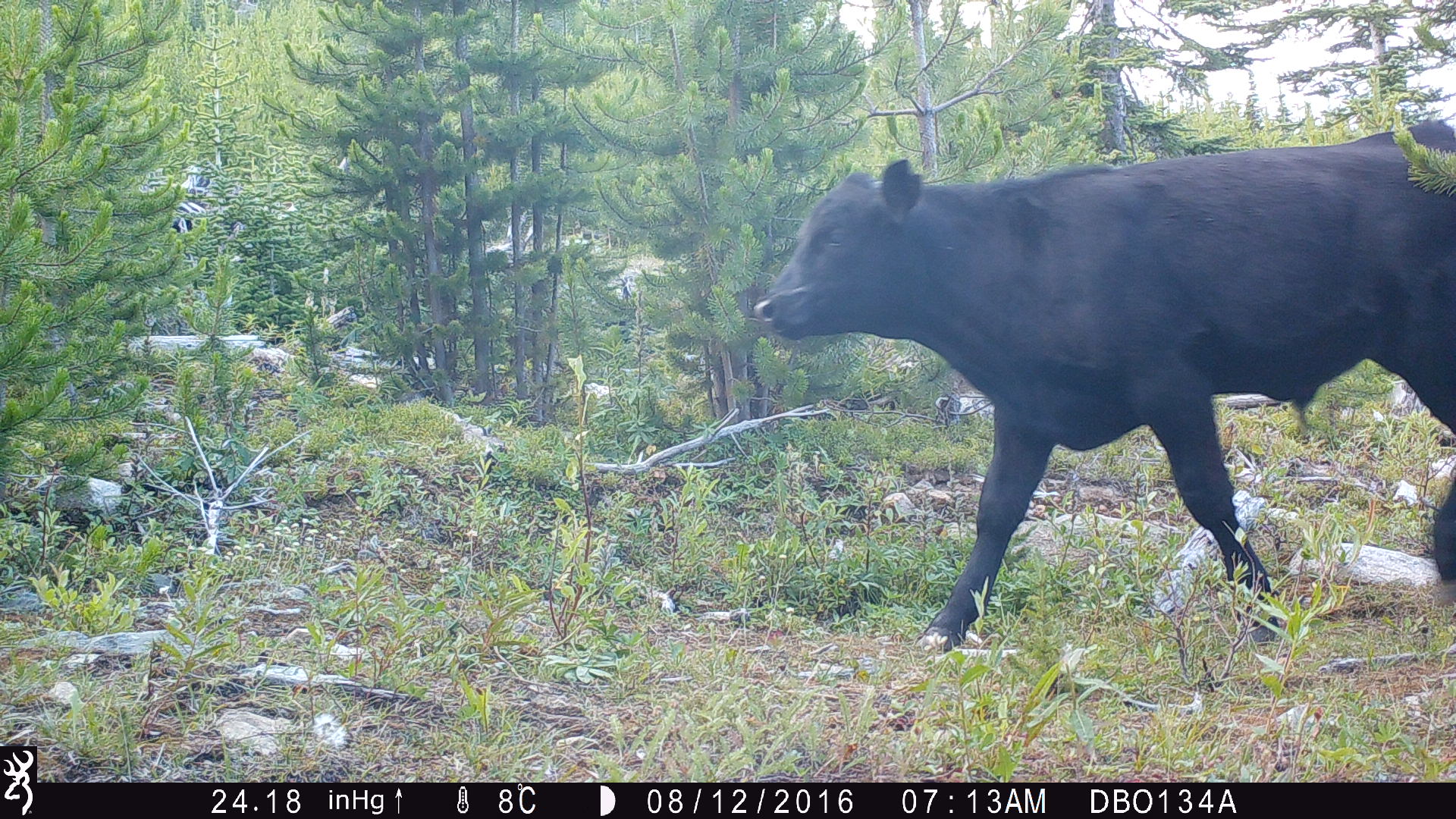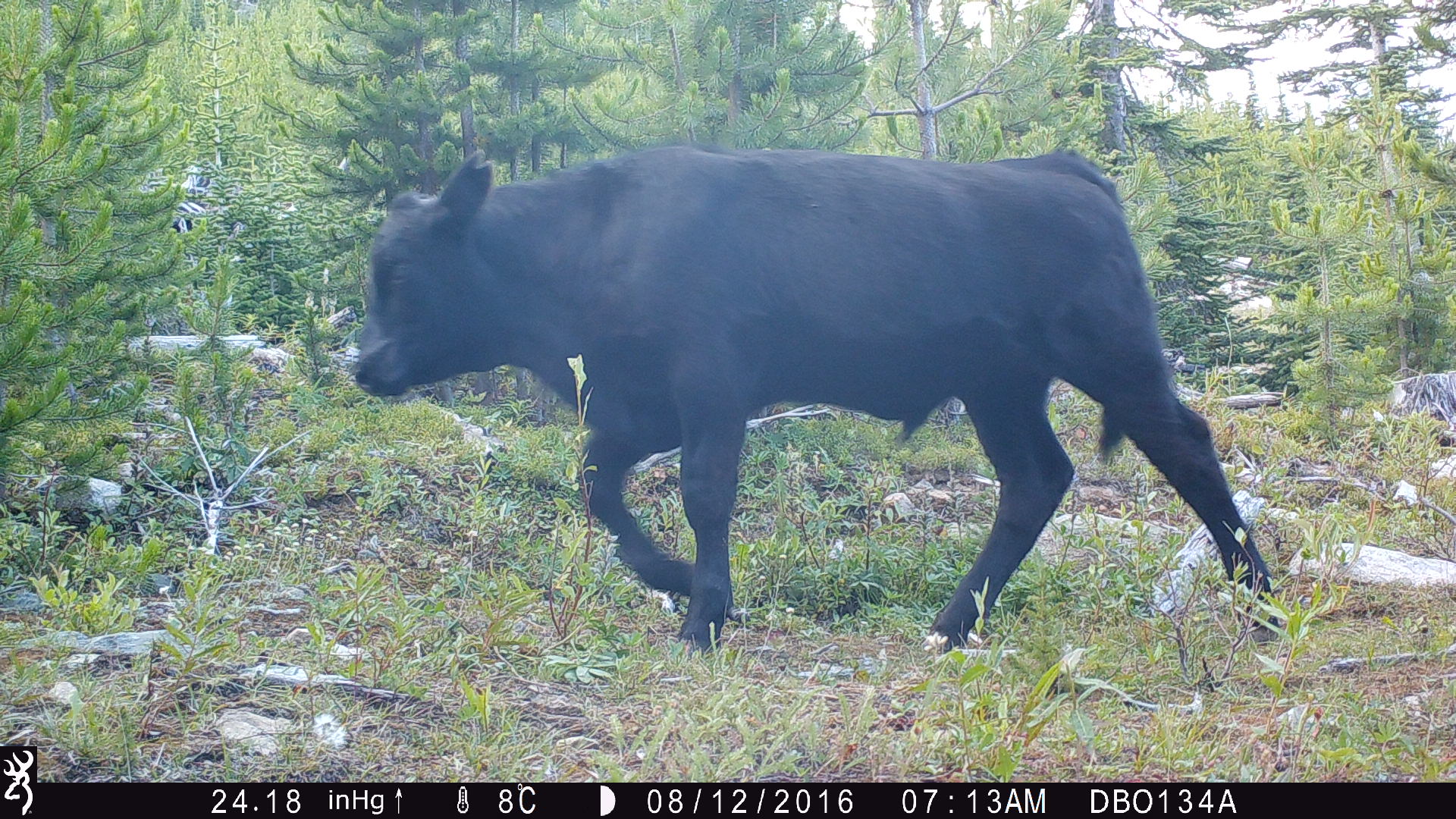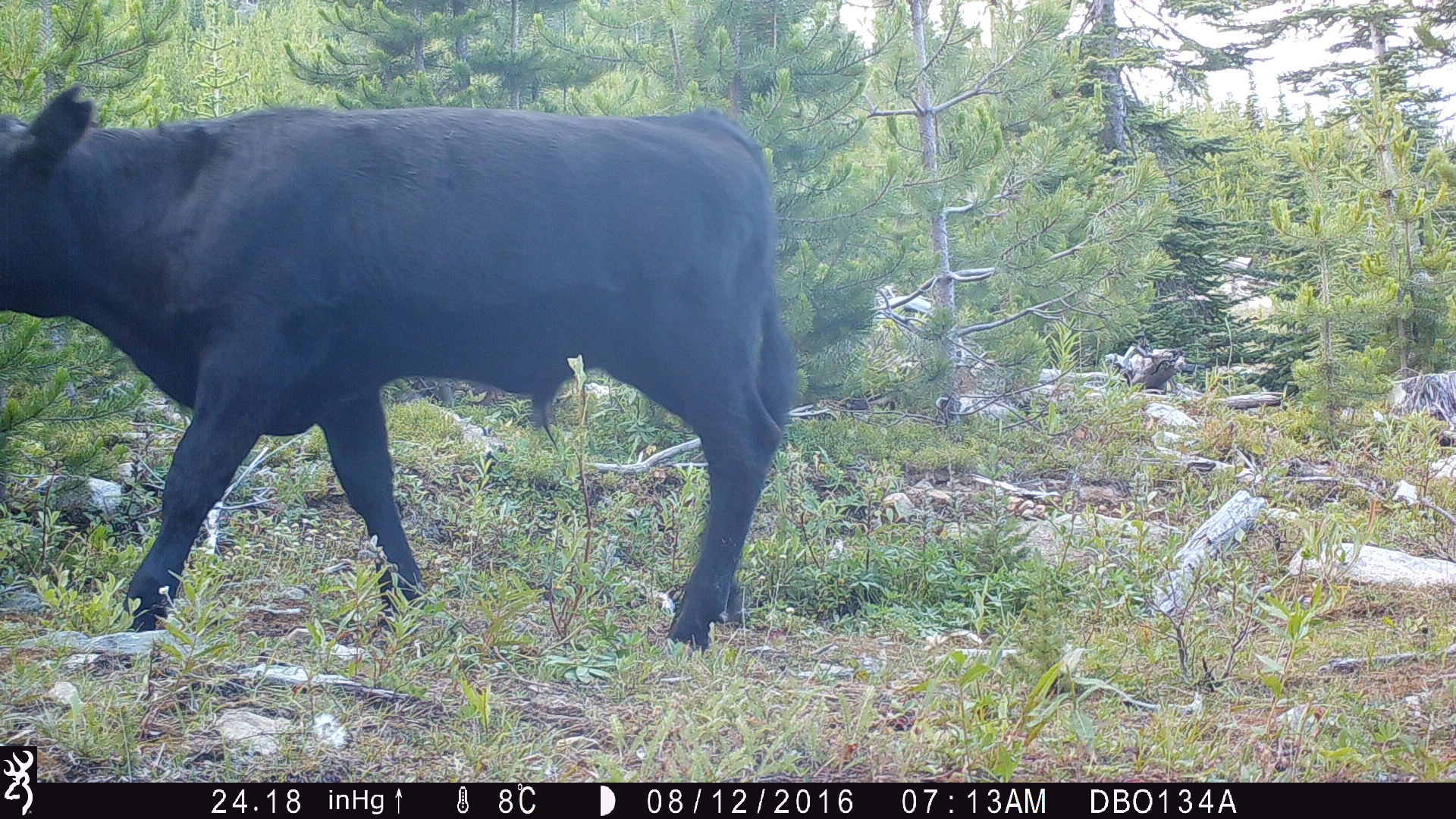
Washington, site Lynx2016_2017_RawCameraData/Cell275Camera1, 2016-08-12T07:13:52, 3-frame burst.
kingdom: Animalia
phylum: Chordata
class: Mammalia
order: Artiodactyla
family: Bovidae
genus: Bos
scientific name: Bos taurus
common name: domestic cattle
Domestic cattle (Bos taurus). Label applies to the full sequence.